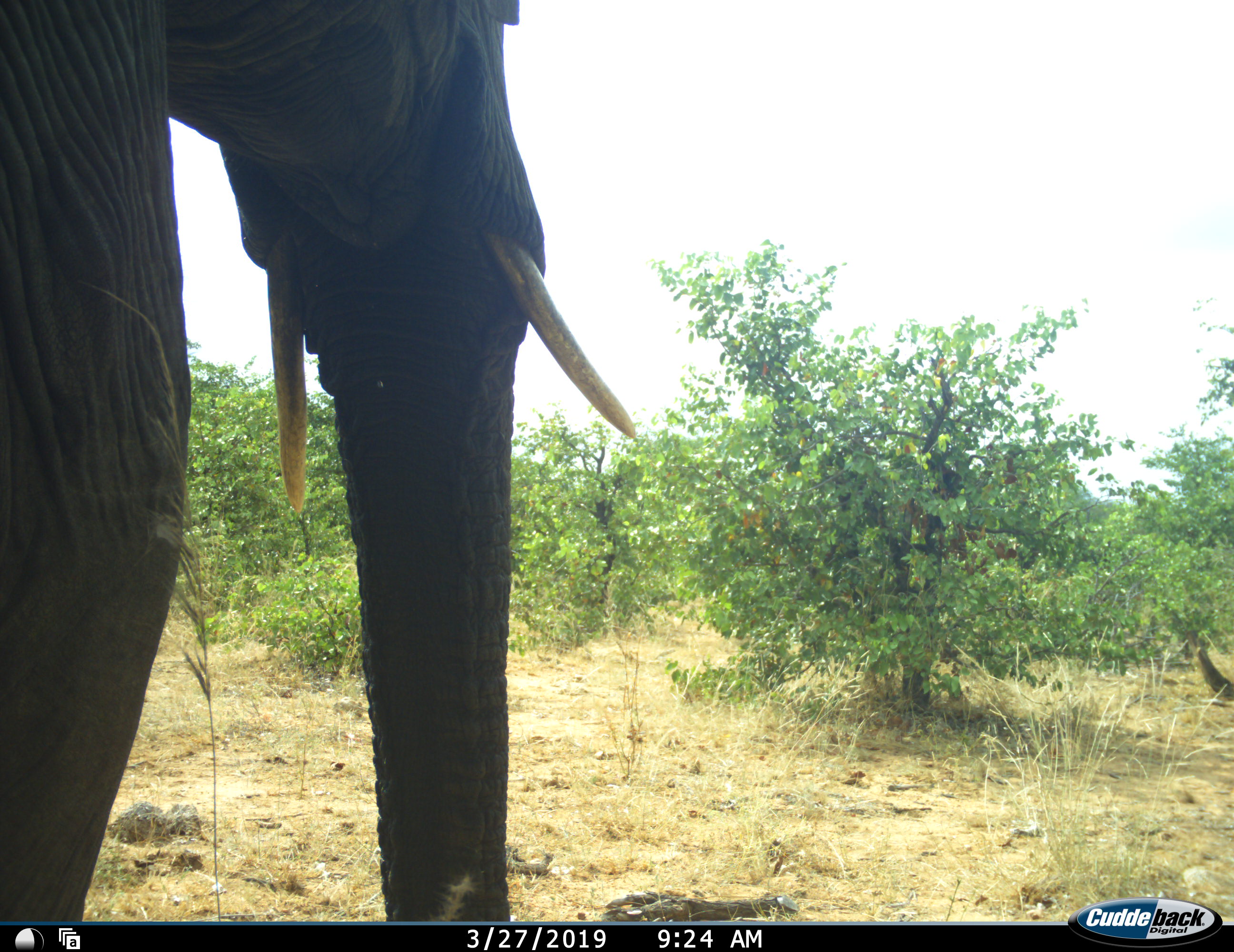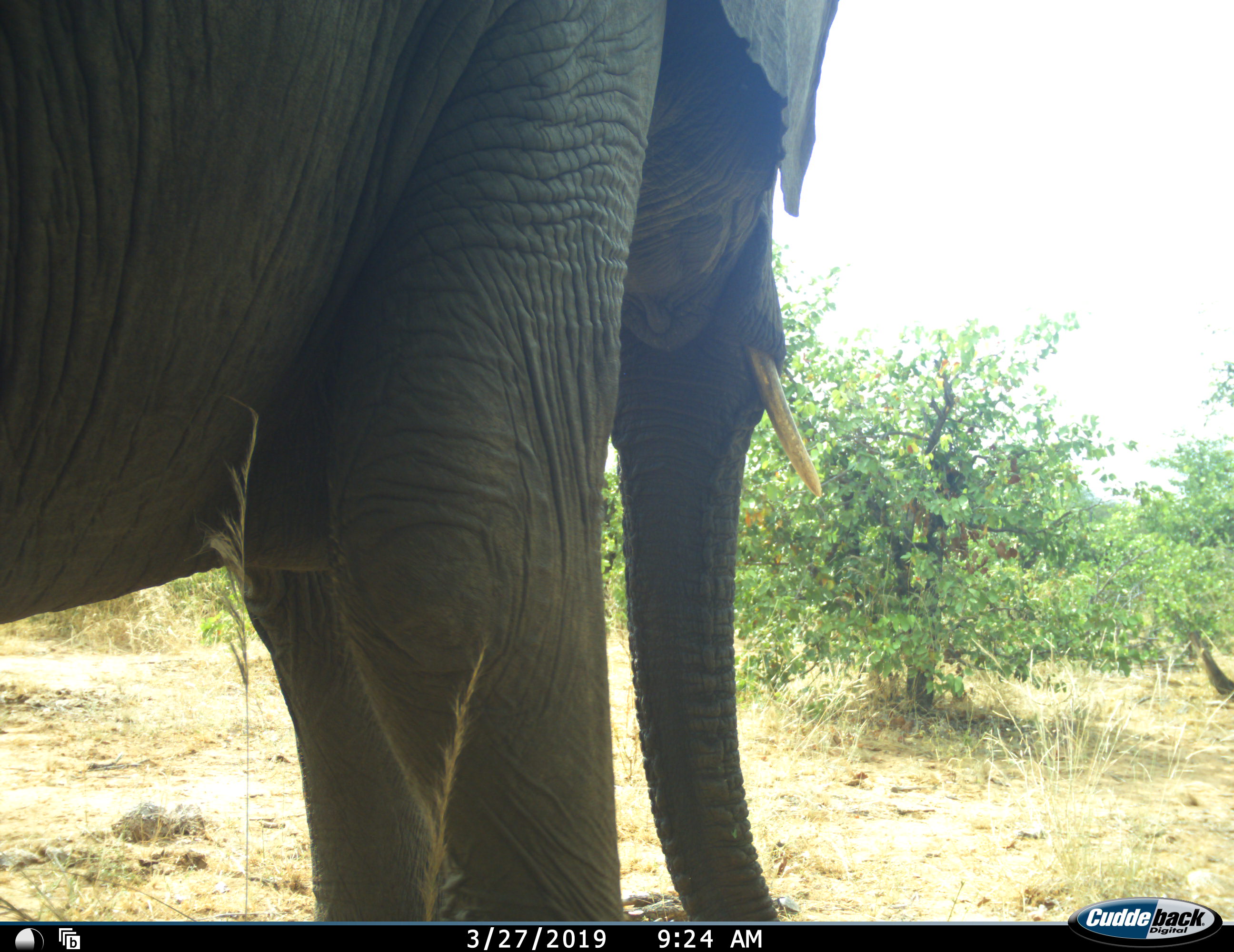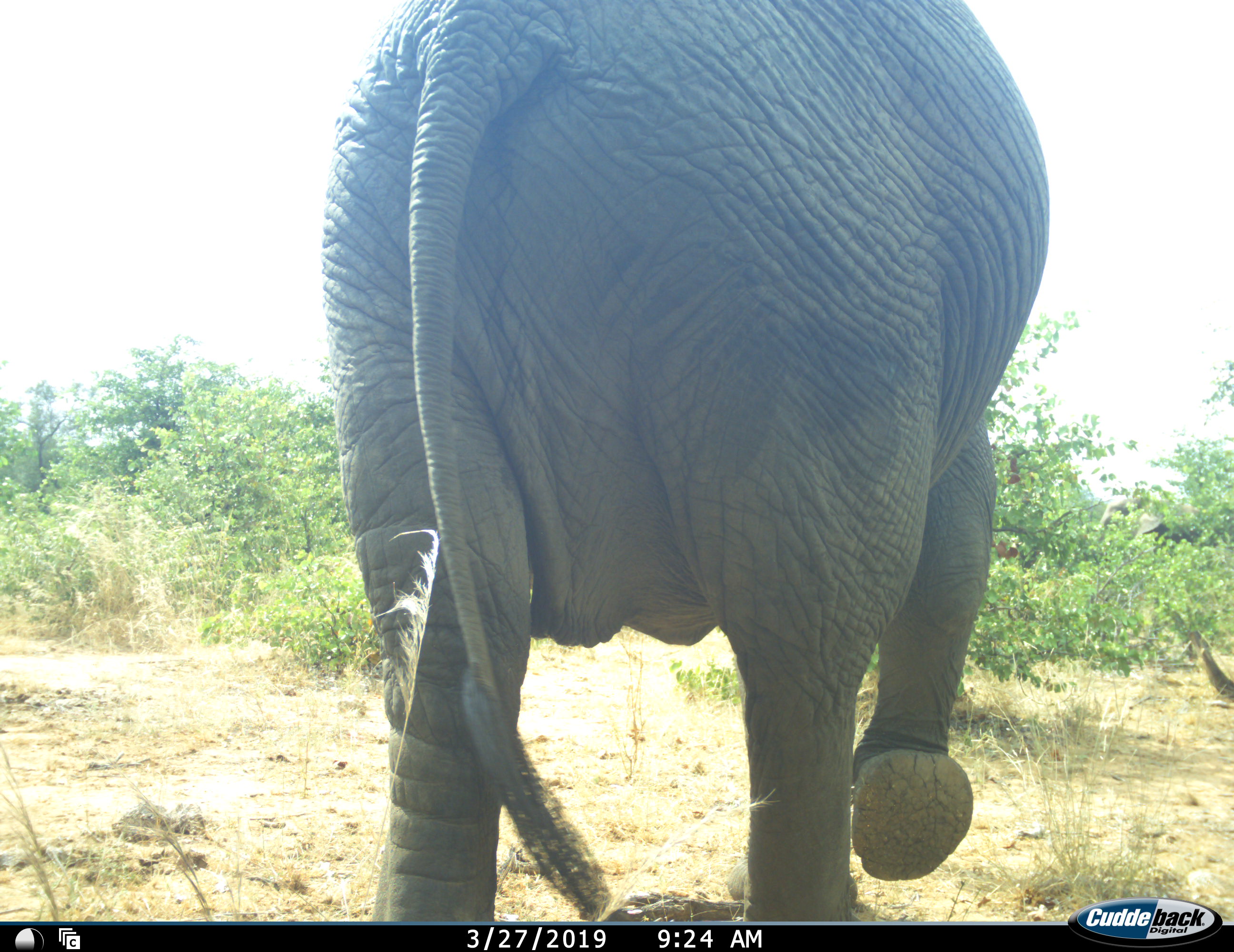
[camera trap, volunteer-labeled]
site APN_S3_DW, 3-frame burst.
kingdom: Animalia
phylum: Chordata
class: Mammalia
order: Proboscidea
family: Elephantidae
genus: Loxodonta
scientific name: Loxodonta africana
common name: african bush elephant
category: elephant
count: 1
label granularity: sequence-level